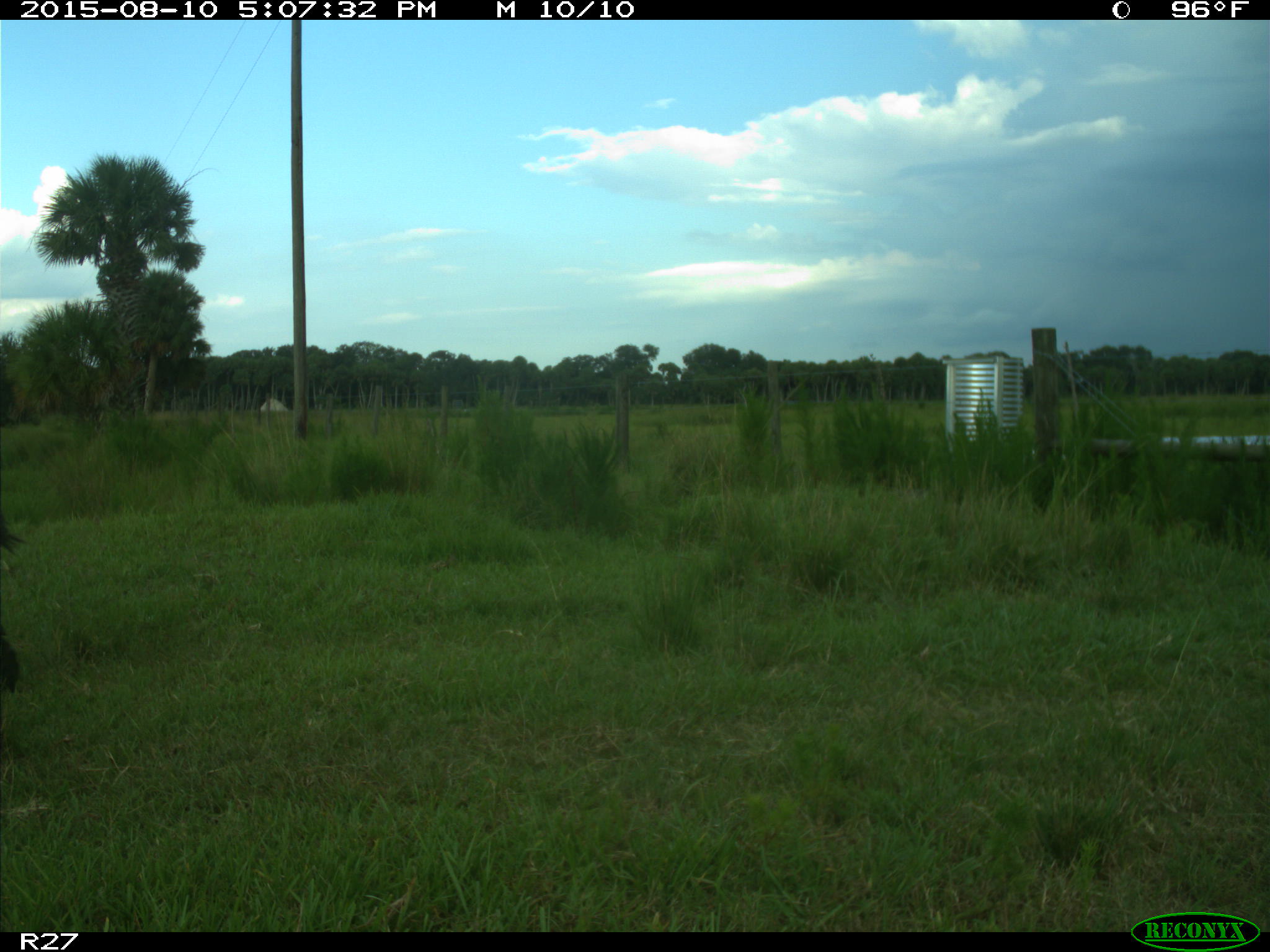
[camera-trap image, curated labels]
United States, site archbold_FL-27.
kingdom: Animalia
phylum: Chordata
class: Mammalia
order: Artiodactyla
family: Bovidae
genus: Bos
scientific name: Bos taurus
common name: domestic cow